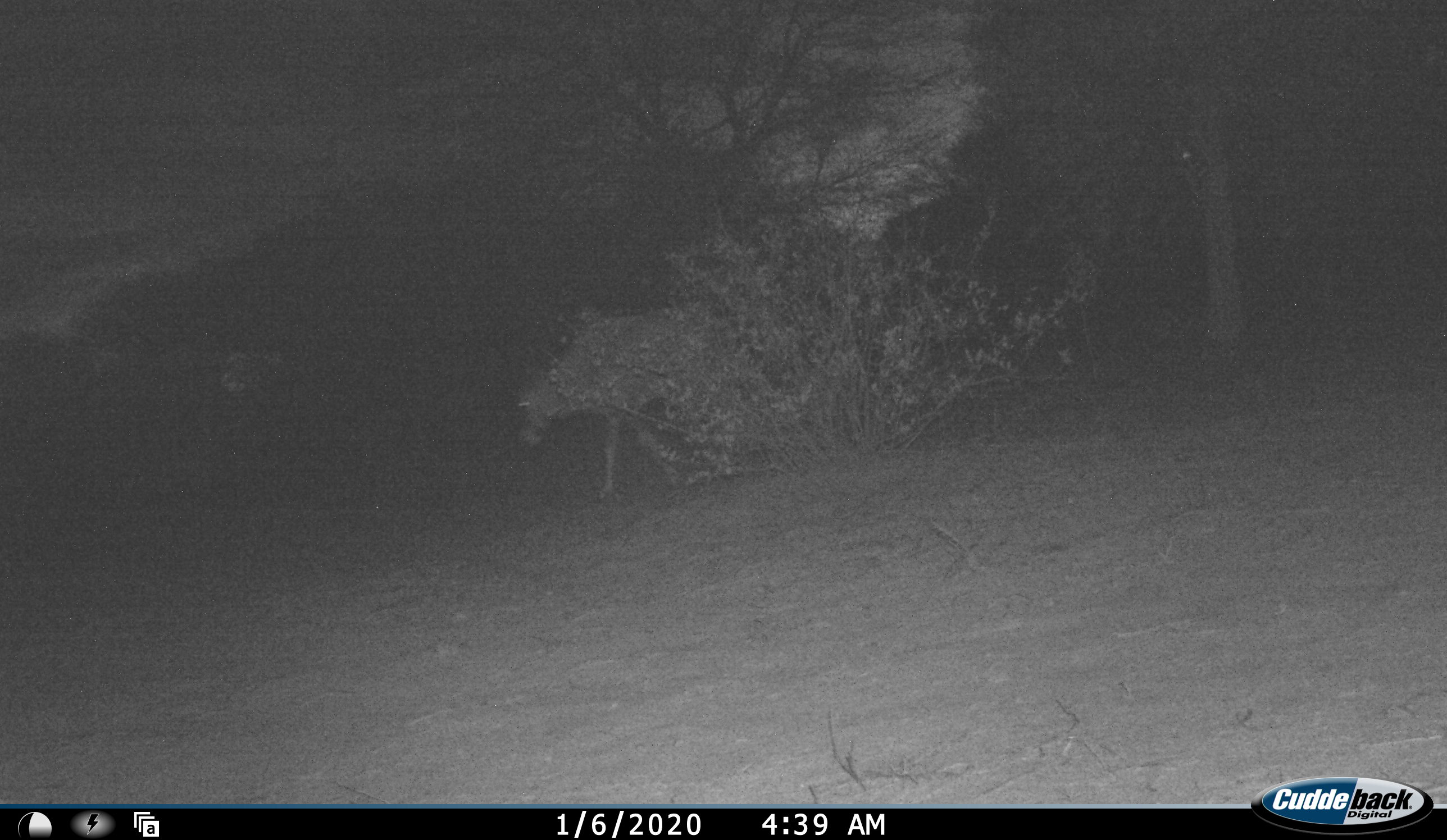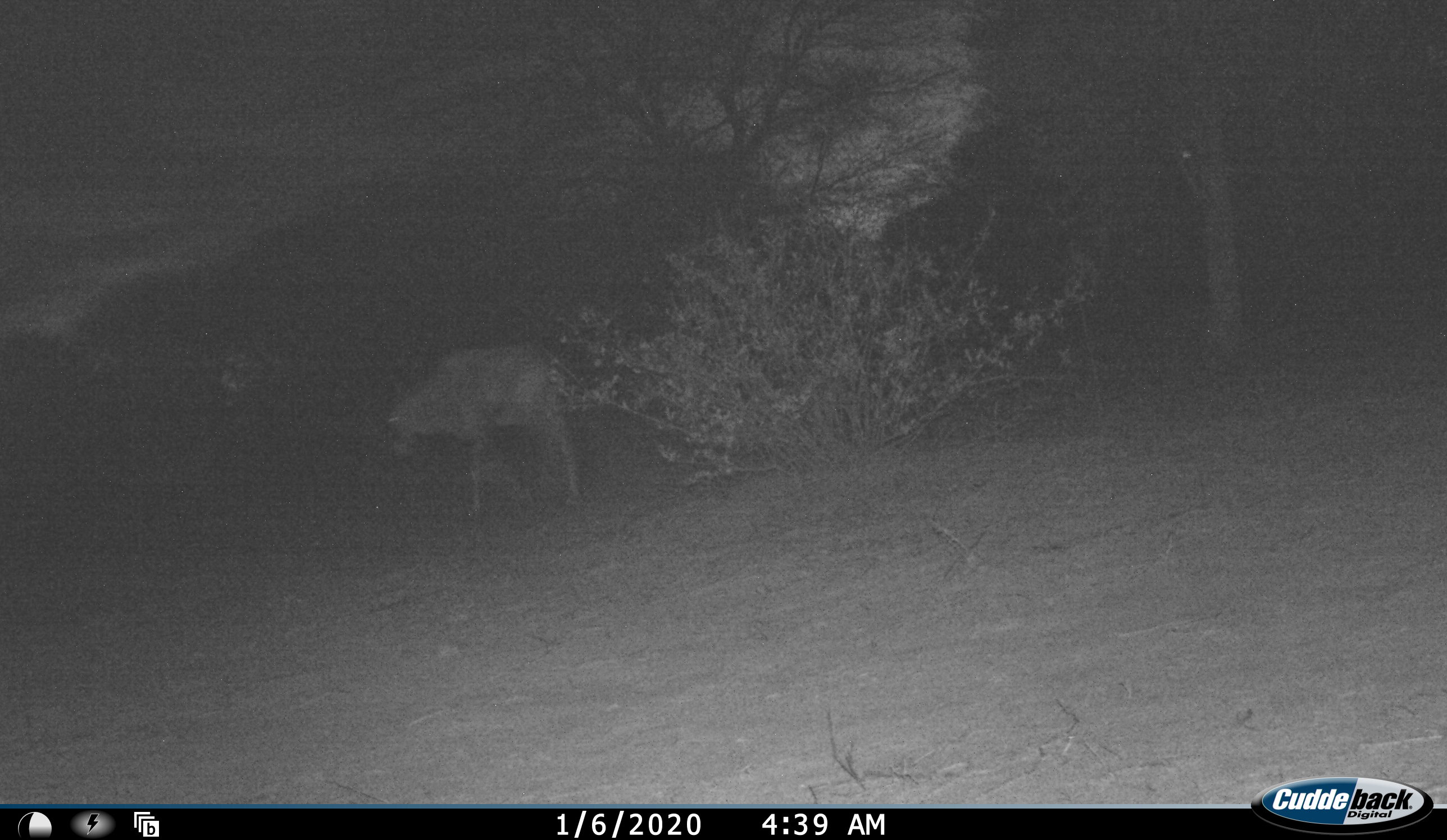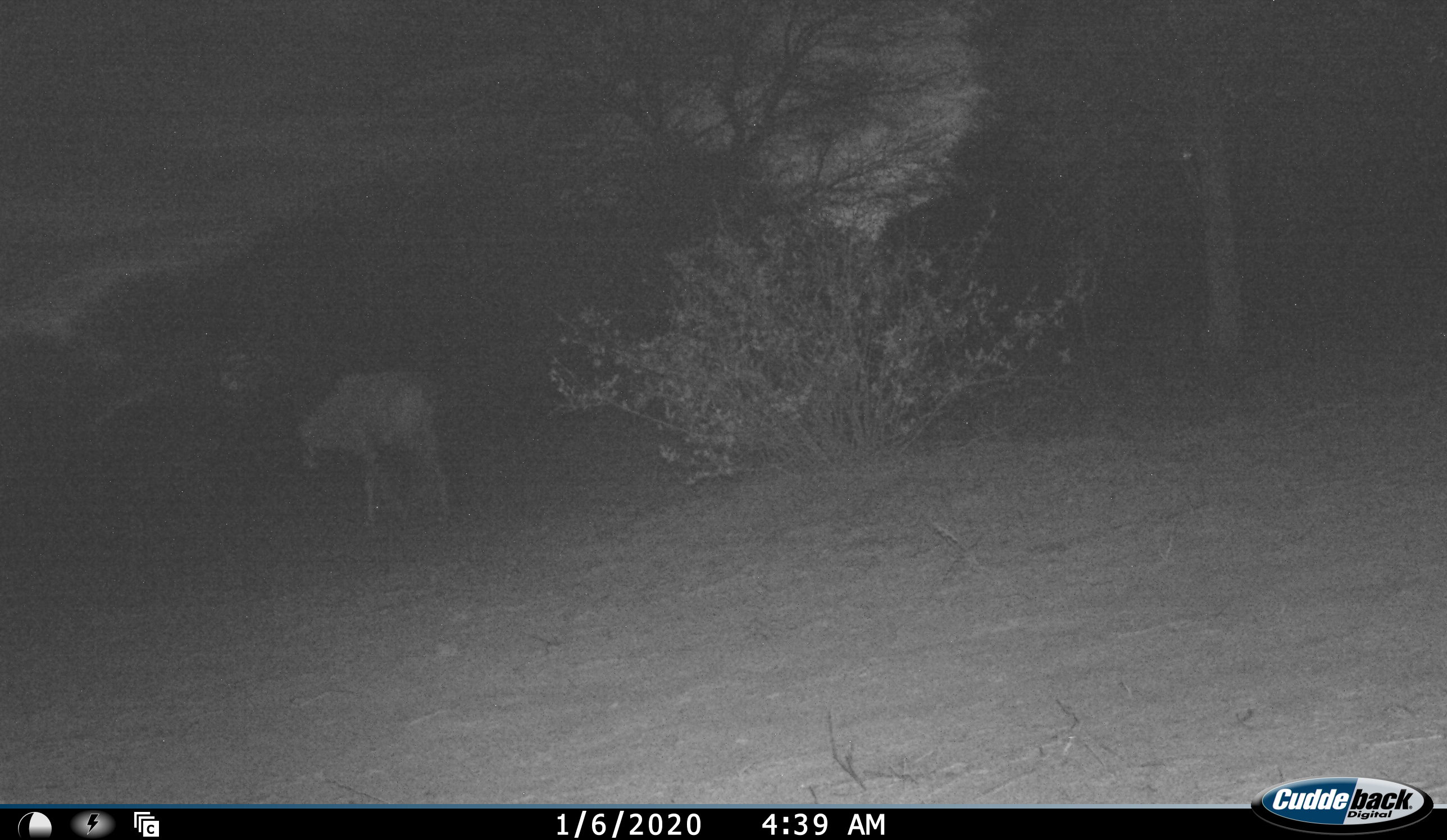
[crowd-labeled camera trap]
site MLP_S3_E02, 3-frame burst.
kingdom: Animalia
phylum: Chordata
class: Mammalia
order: Artiodactyla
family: Bovidae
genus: Oryx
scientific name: Oryx gazella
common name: gemsbok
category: oryx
Oryx (gemsbok) (Oryx gazella), count 1. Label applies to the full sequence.